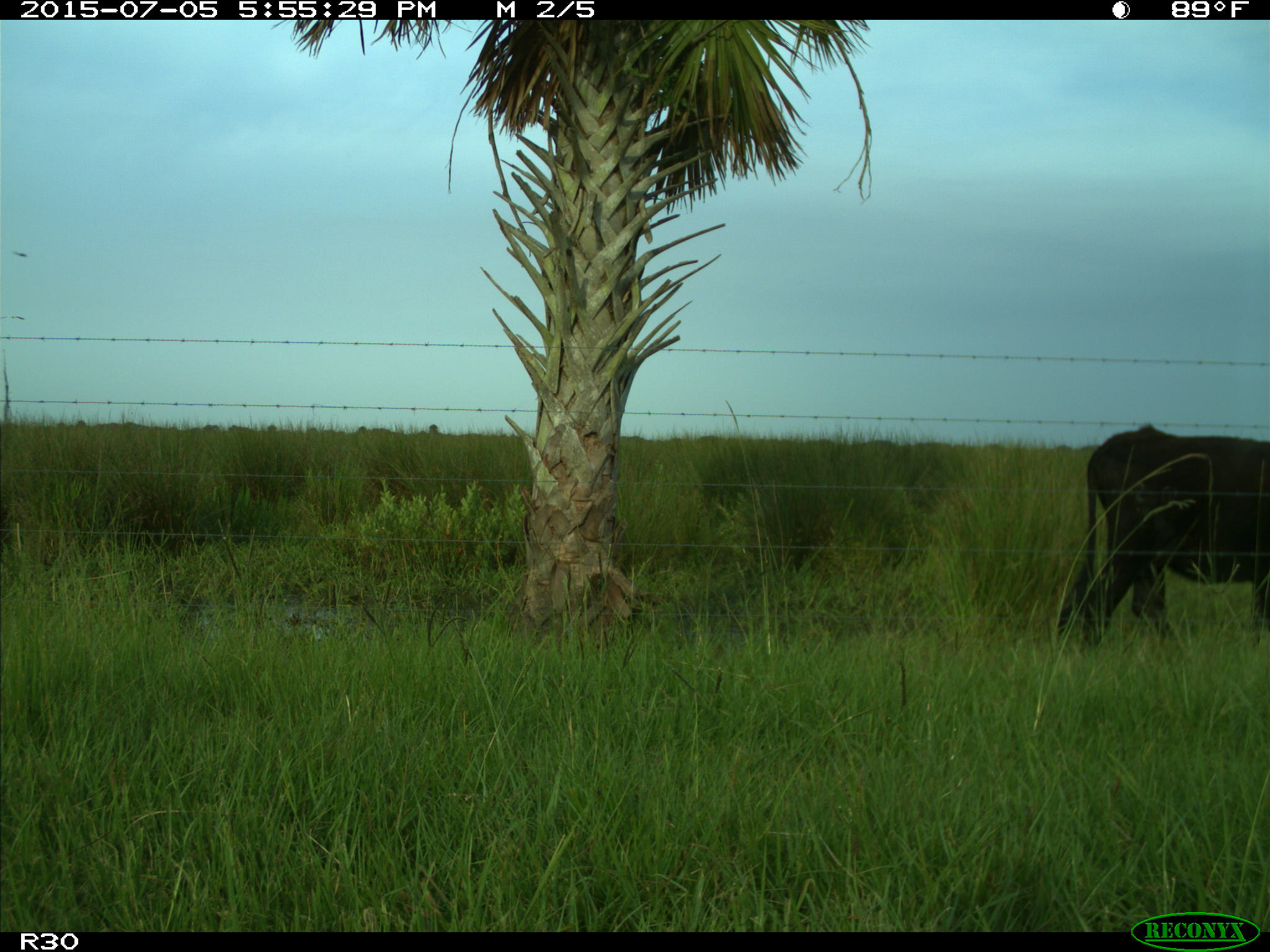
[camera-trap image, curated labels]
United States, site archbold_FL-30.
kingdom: Animalia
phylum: Chordata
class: Mammalia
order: Artiodactyla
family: Bovidae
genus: Bos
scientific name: Bos taurus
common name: domestic cow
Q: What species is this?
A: Bos taurus (domestic cow).